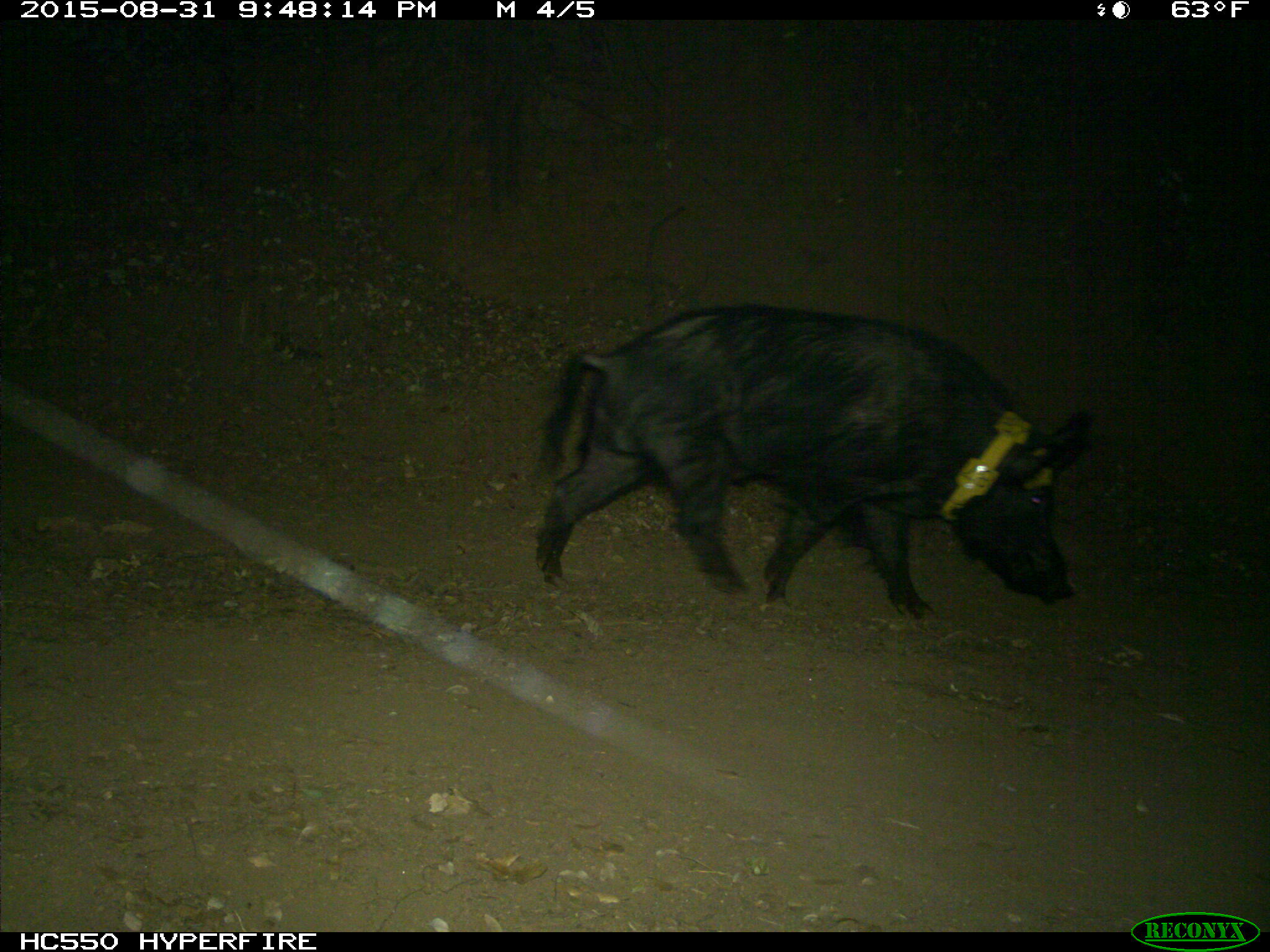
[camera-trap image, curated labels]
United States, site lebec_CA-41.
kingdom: Animalia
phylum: Chordata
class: Mammalia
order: Artiodactyla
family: Suidae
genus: Sus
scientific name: Sus scrofa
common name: wild boar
Sus scrofa (wild boar).